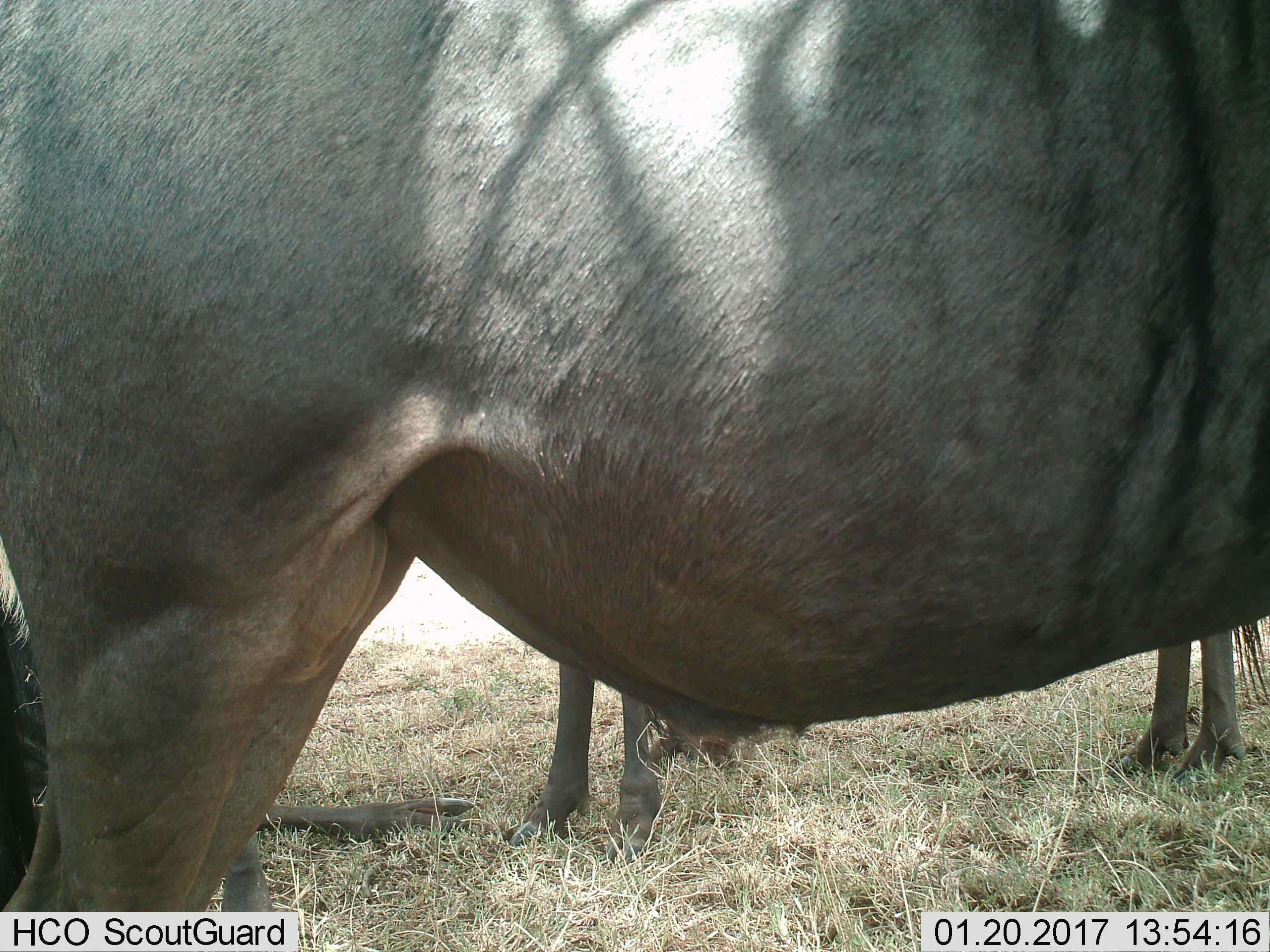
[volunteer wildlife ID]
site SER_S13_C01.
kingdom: Animalia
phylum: Chordata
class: Mammalia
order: Artiodactyla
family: Bovidae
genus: Connochaetes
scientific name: Connochaetes taurinus taurinus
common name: blue wildebeest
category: wildebeestblue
Wildebeestblue (blue wildebeest) (Connochaetes taurinus taurinus), count 2. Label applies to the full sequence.